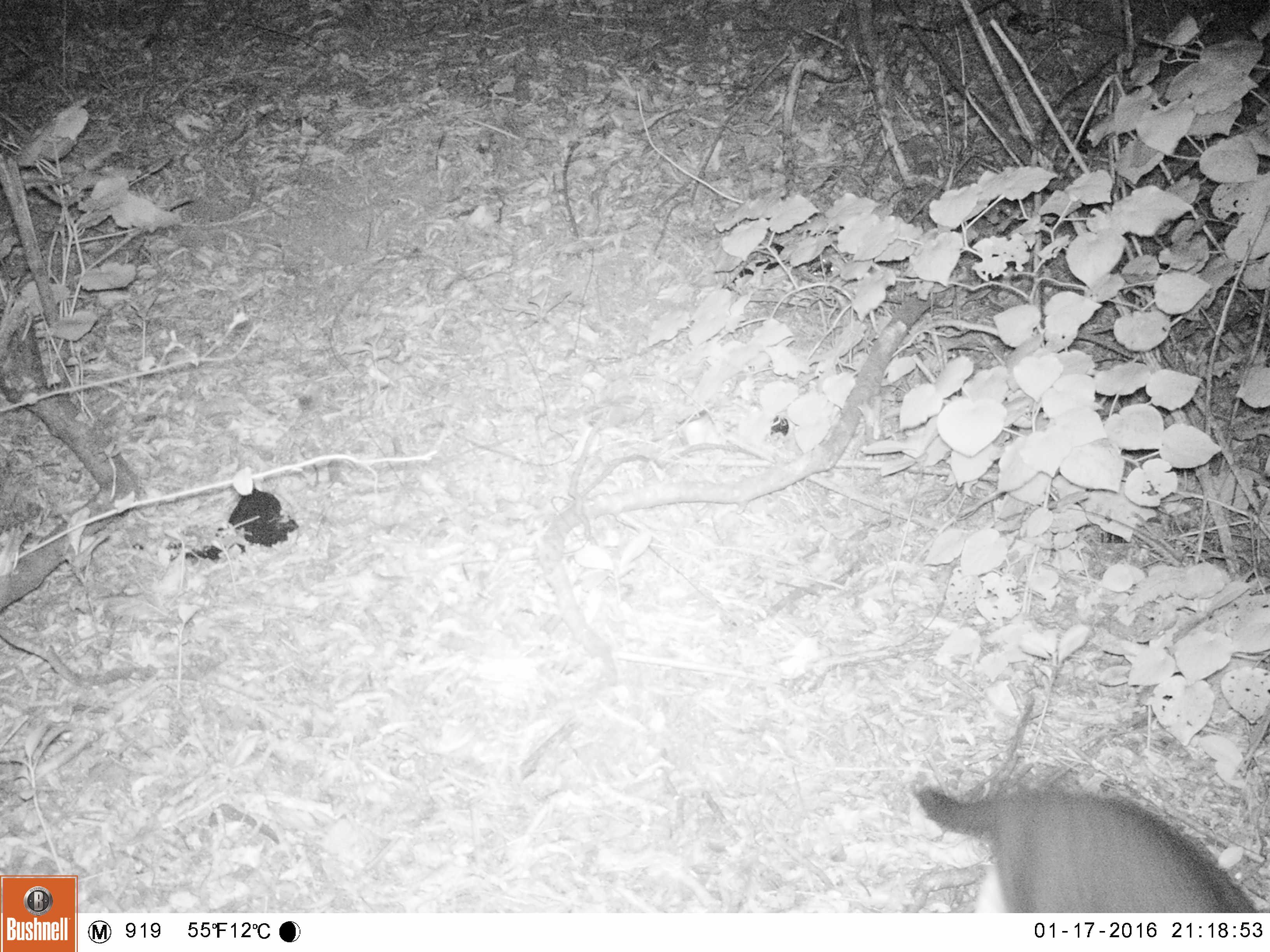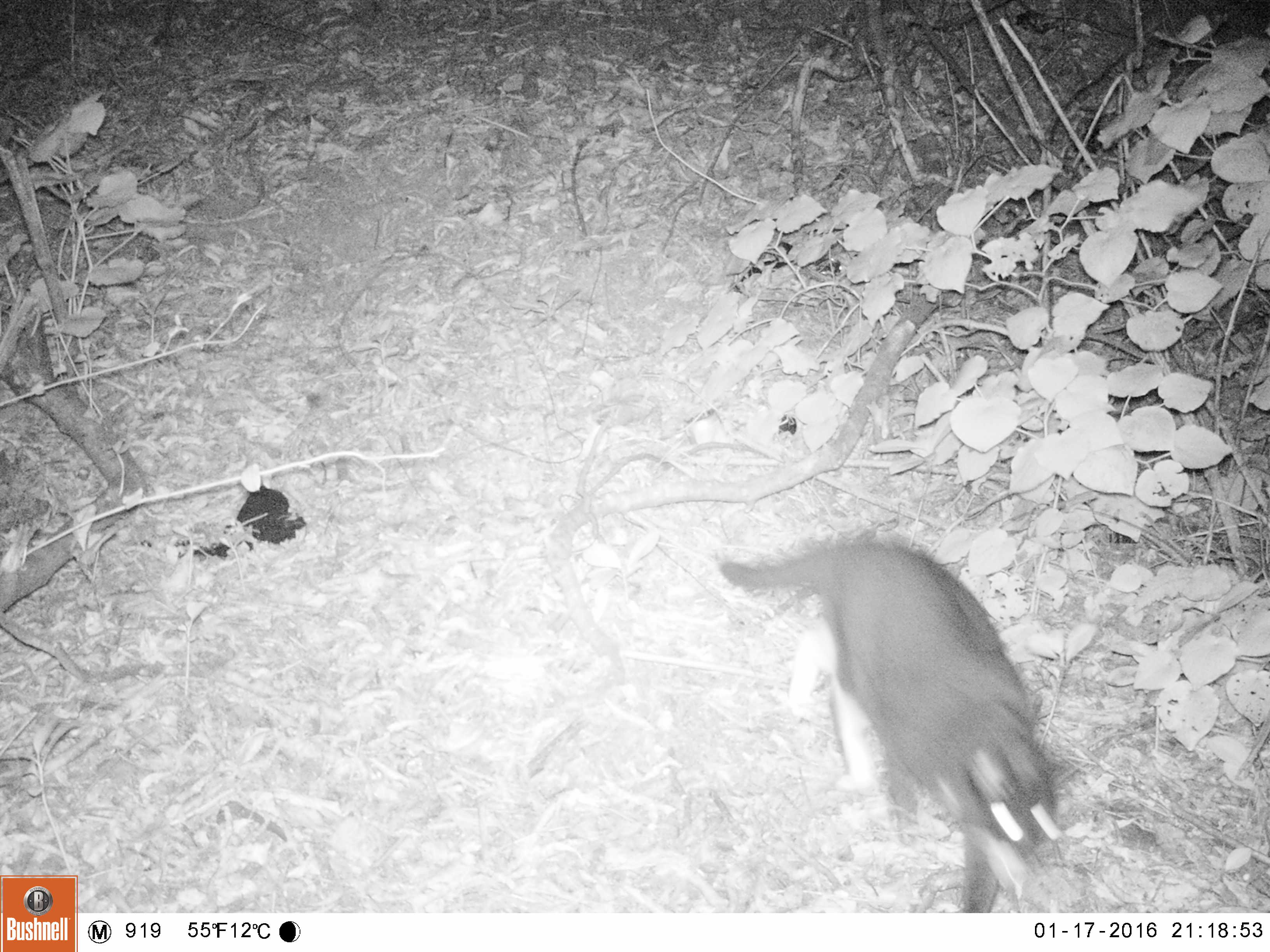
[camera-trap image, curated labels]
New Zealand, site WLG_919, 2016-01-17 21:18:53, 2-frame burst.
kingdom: Animalia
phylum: Chordata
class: Mammalia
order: Carnivora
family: Felidae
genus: Felis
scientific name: Felis catus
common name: domestic cat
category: cat